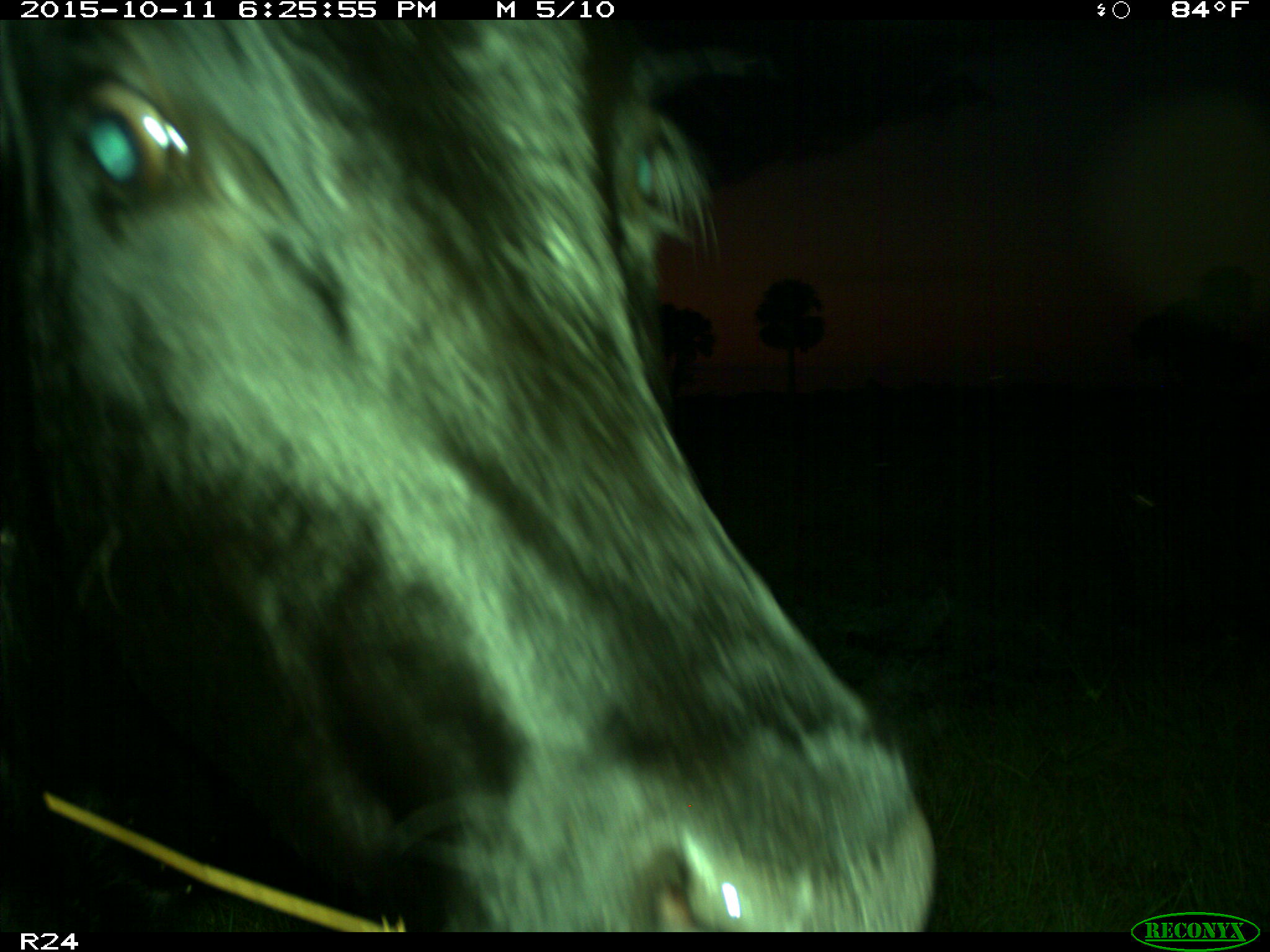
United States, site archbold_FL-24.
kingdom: Animalia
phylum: Chordata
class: Mammalia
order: Artiodactyla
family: Bovidae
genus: Bos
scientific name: Bos taurus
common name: domestic cow